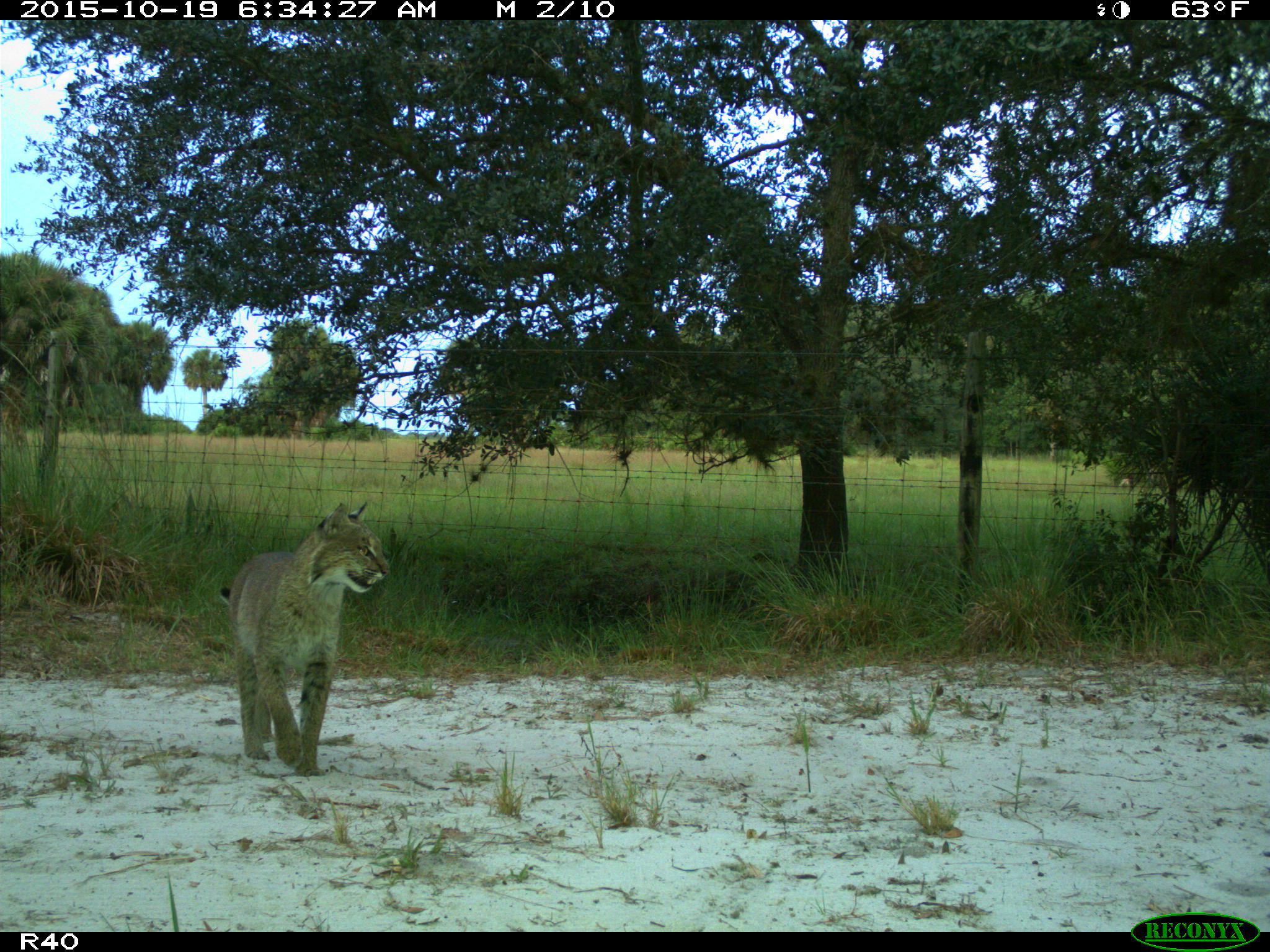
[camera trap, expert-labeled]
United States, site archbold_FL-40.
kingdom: Animalia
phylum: Chordata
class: Mammalia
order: Carnivora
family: Felidae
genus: Lynx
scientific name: Lynx rufus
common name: bobcat